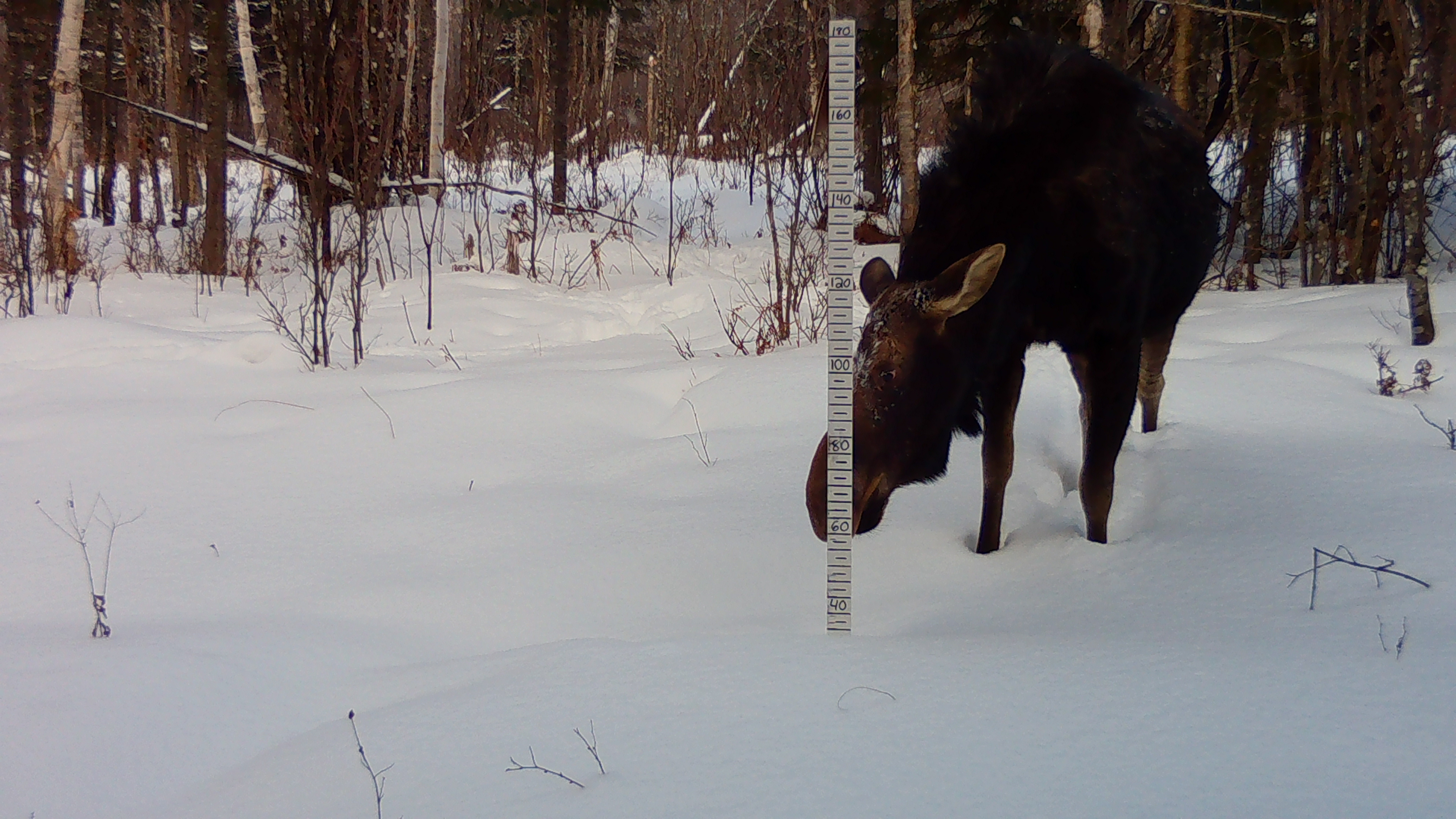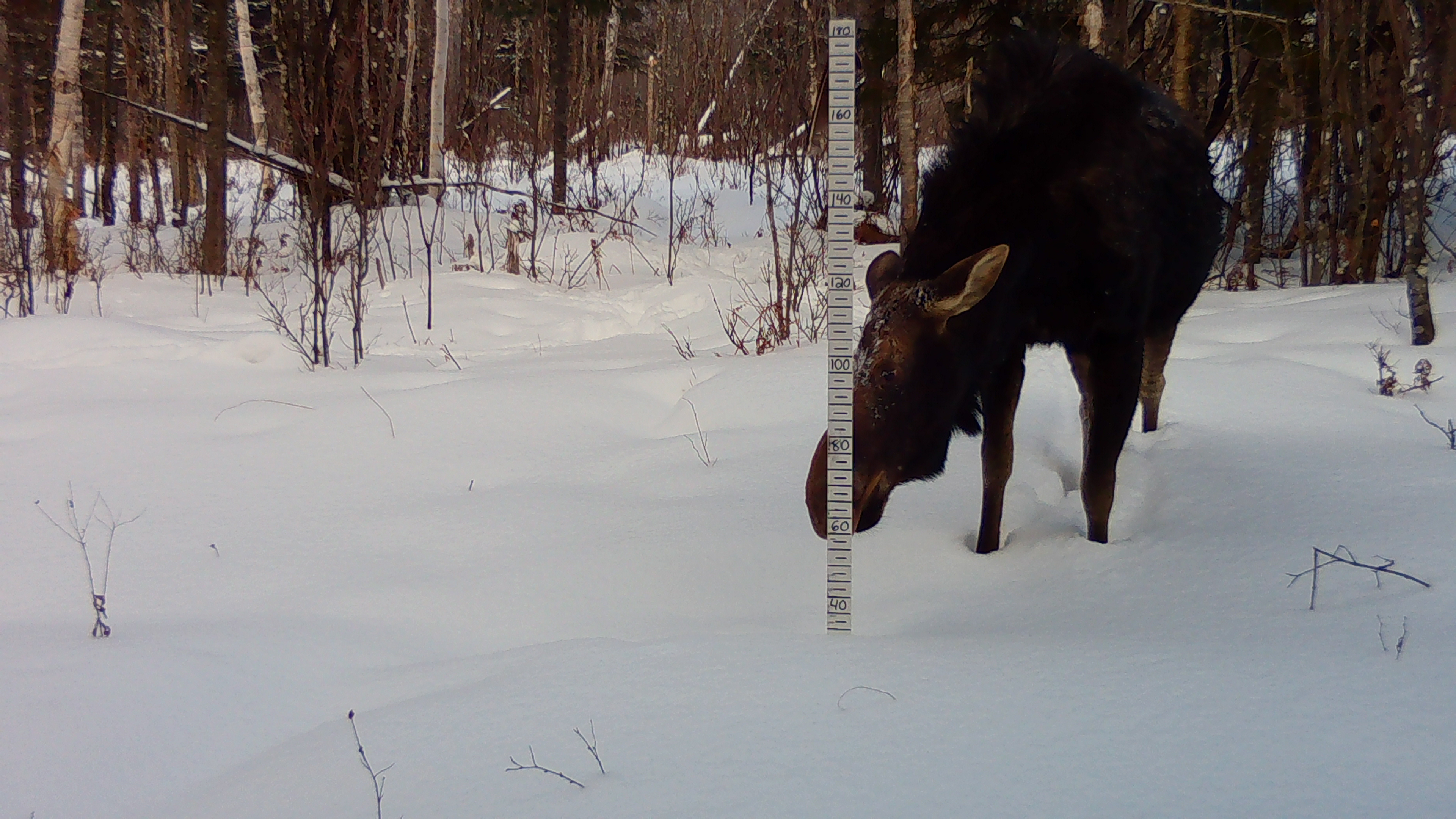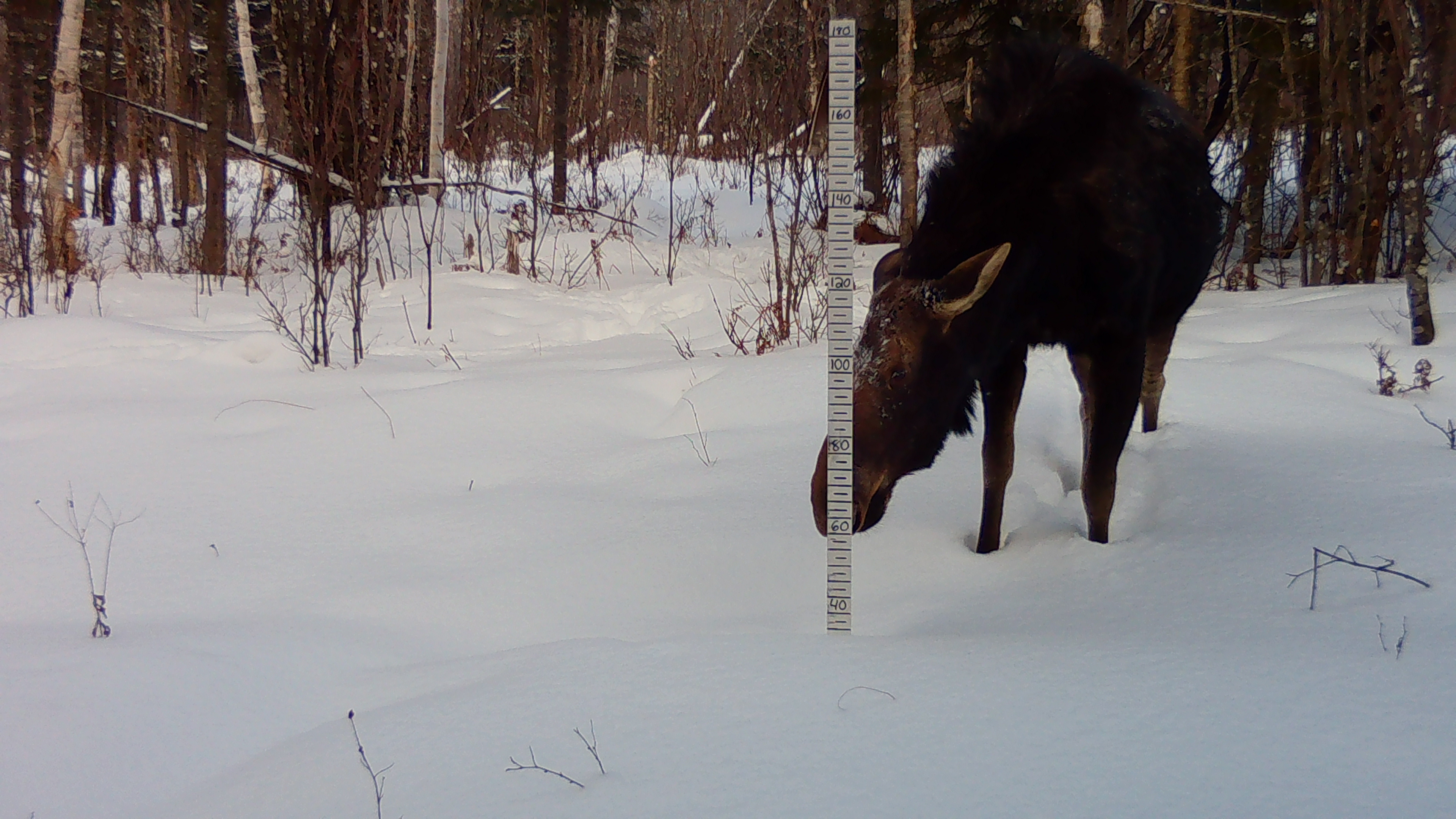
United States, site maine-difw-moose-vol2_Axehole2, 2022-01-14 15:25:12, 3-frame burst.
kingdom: Animalia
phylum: Chordata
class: Mammalia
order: Artiodactyla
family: Cervidae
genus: Alces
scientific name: Alces alces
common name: moose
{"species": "moose (Alces alces)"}